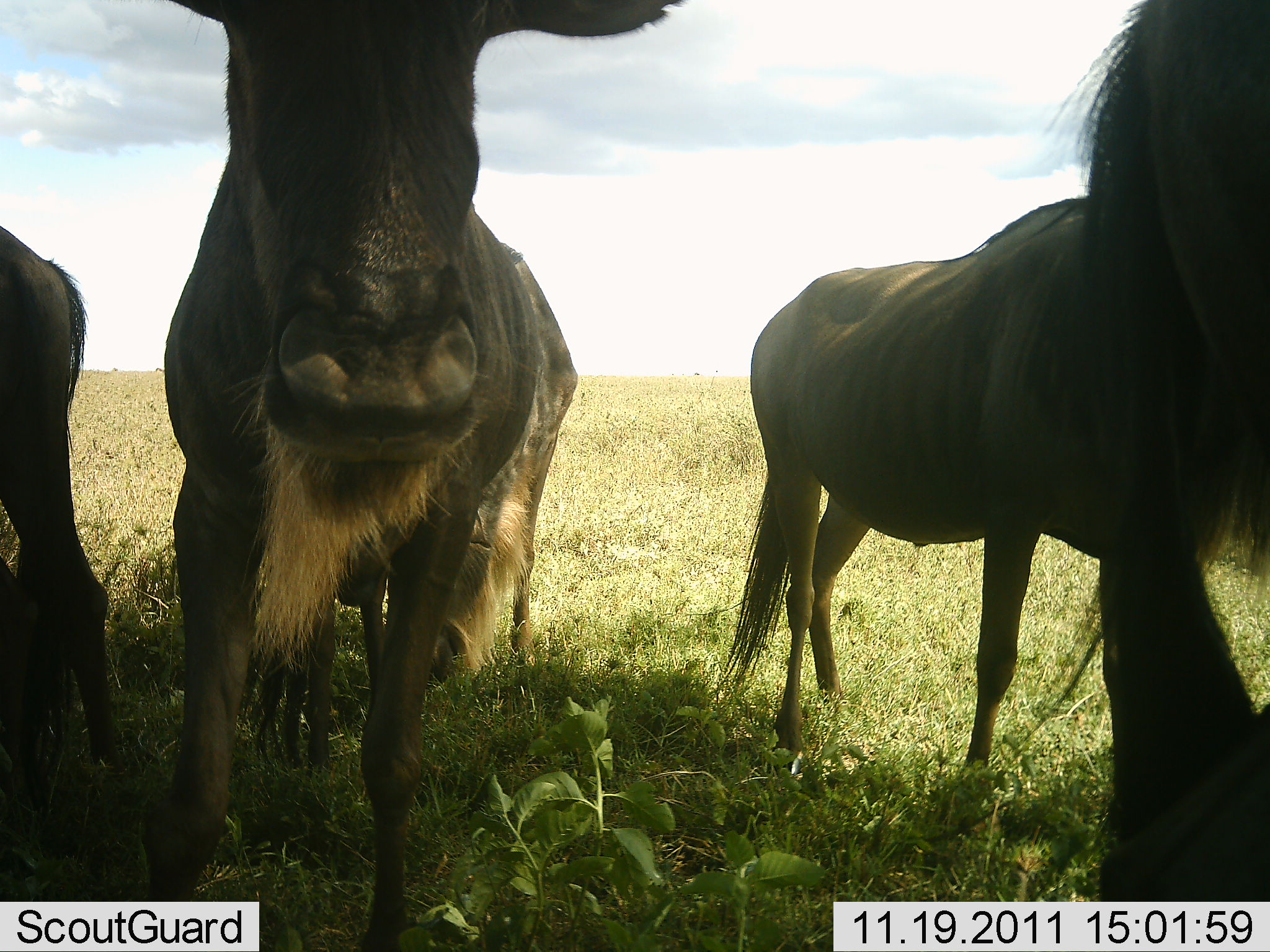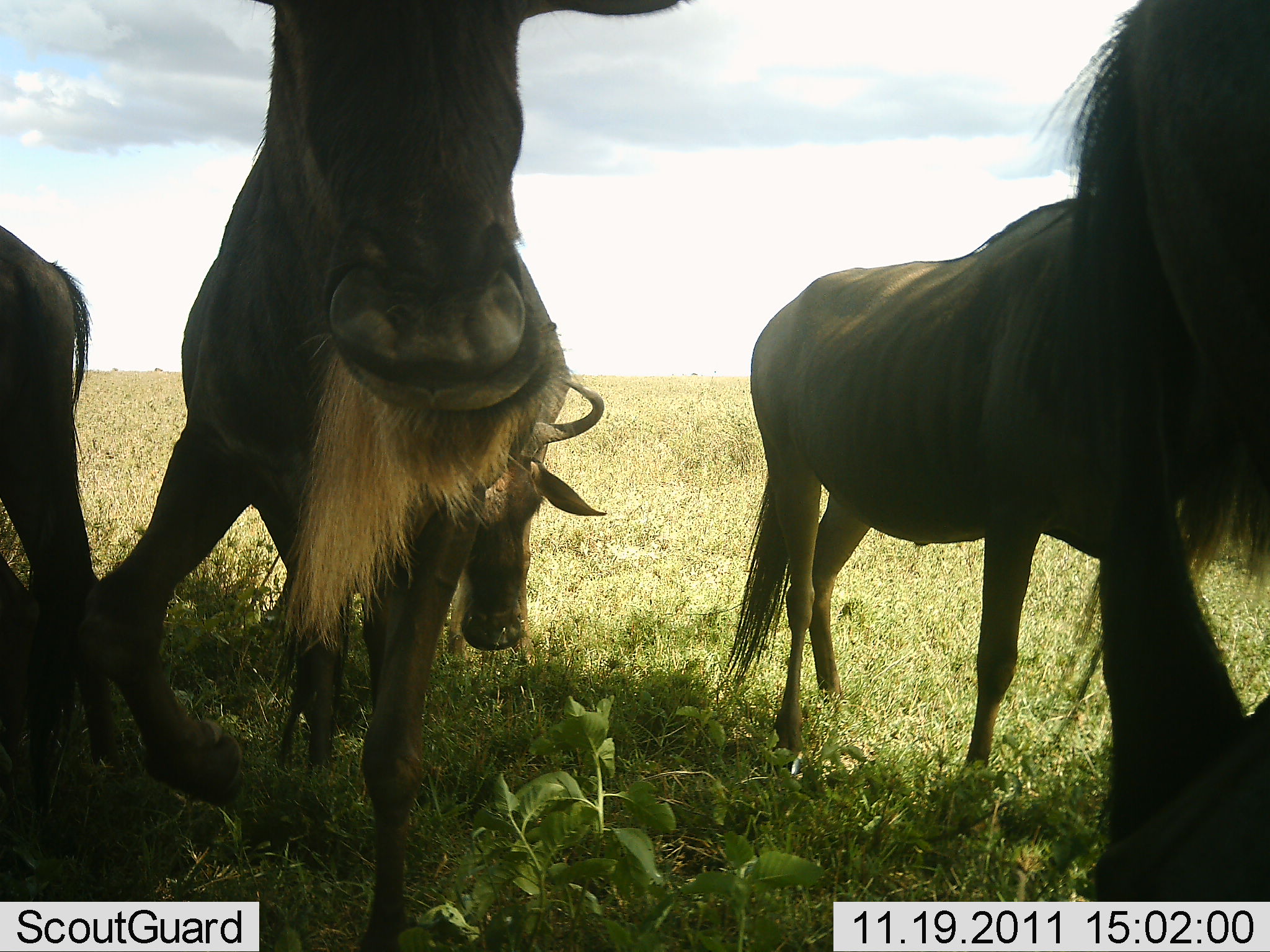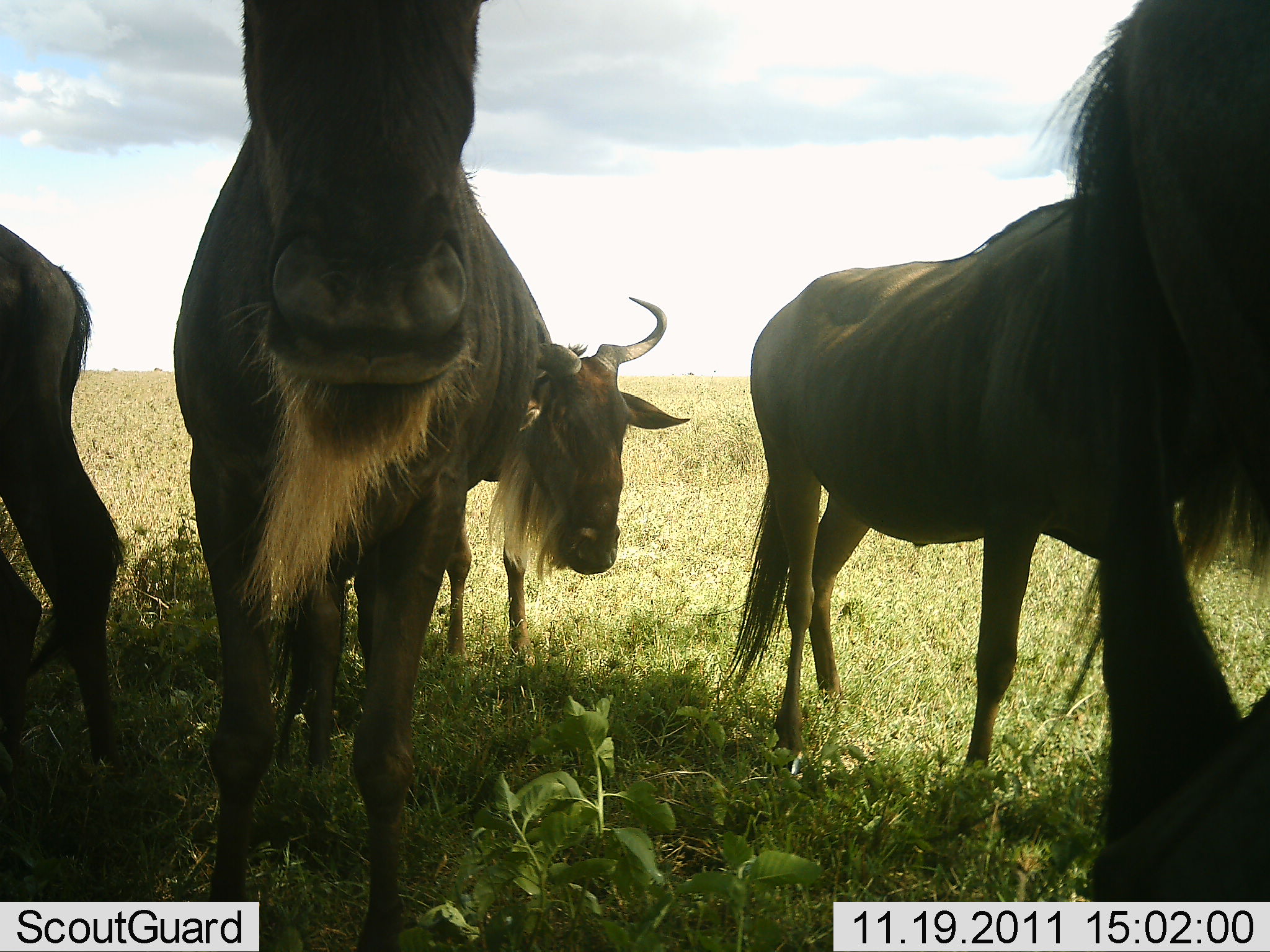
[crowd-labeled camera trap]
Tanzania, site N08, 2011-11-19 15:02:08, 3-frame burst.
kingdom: Animalia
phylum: Chordata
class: Mammalia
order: Artiodactyla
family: Bovidae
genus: Connochaetes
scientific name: Connochaetes taurinus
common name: blue wildebeest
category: wildebeest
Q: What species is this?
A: Wildebeest (blue wildebeest) (Connochaetes taurinus).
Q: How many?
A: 5.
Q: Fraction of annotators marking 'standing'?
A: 86%.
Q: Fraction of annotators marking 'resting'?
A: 14%.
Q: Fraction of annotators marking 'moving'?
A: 14%.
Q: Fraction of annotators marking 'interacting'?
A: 21%.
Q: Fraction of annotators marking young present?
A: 14%.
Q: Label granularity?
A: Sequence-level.